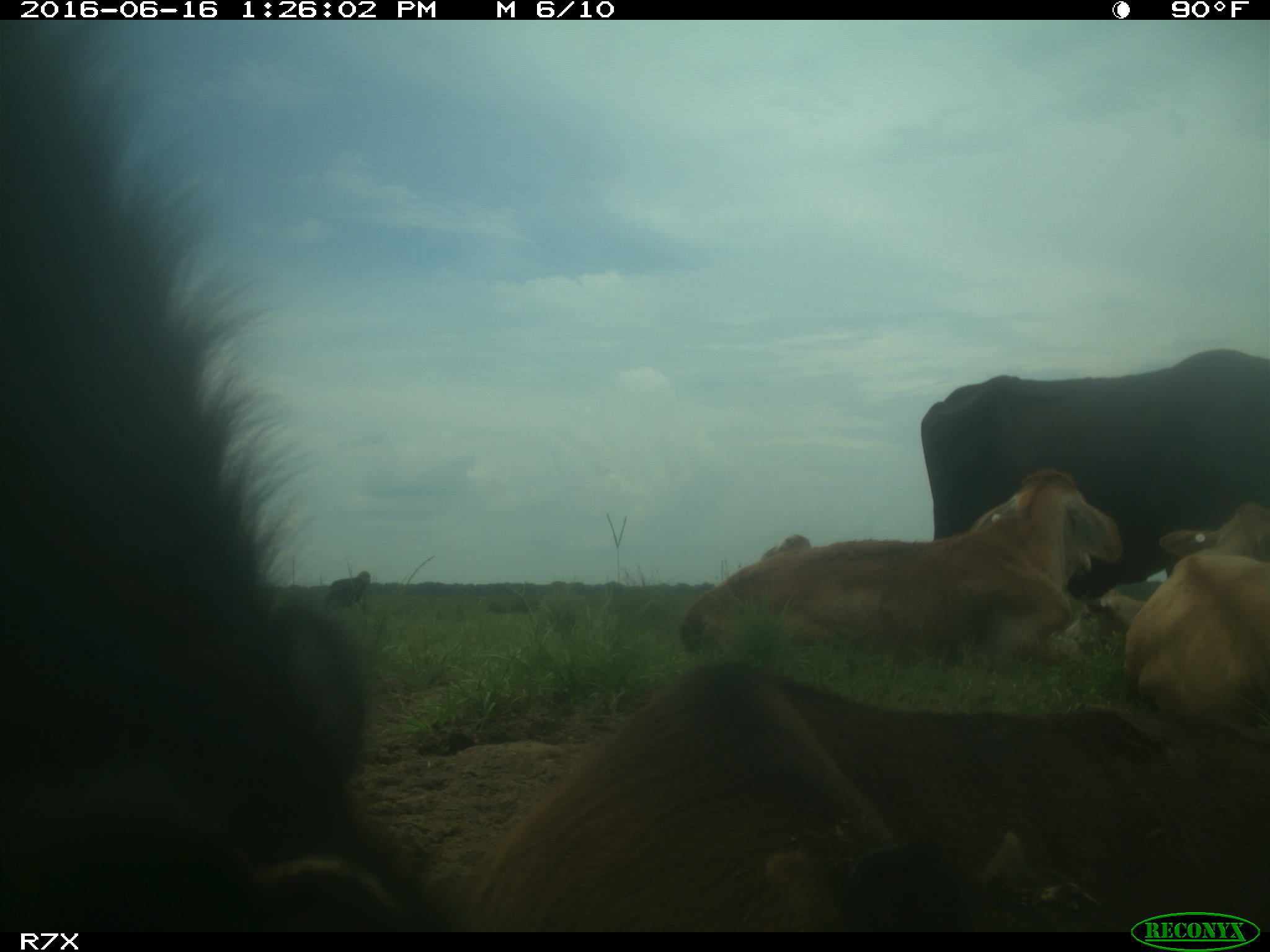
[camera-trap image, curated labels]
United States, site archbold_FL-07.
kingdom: Animalia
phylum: Chordata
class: Mammalia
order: Artiodactyla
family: Bovidae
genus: Bos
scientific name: Bos taurus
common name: domestic cow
Bos taurus (domestic cow).